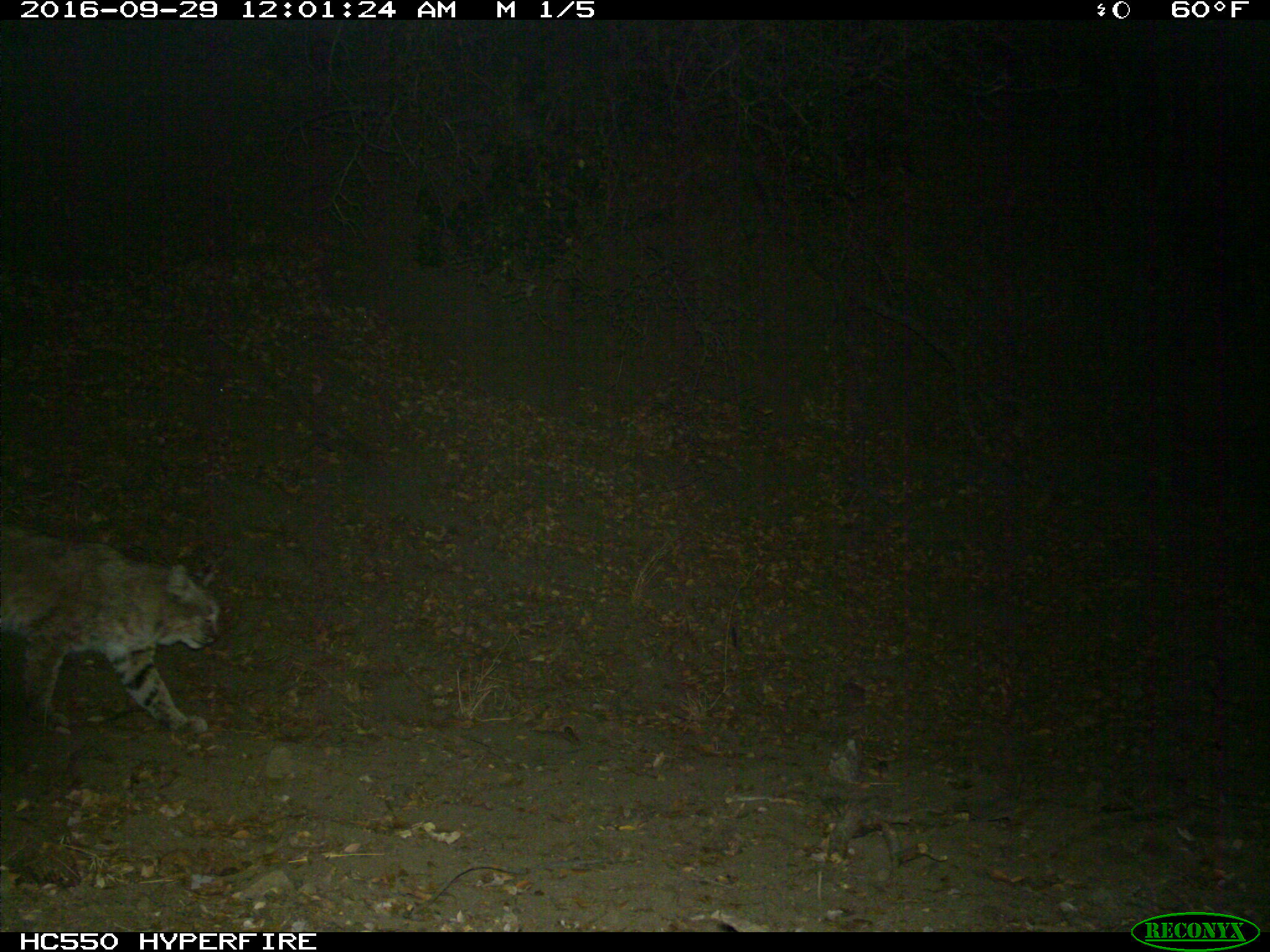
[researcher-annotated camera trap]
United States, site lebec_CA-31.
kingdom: Animalia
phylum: Chordata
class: Mammalia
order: Carnivora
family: Felidae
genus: Lynx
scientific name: Lynx rufus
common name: bobcat